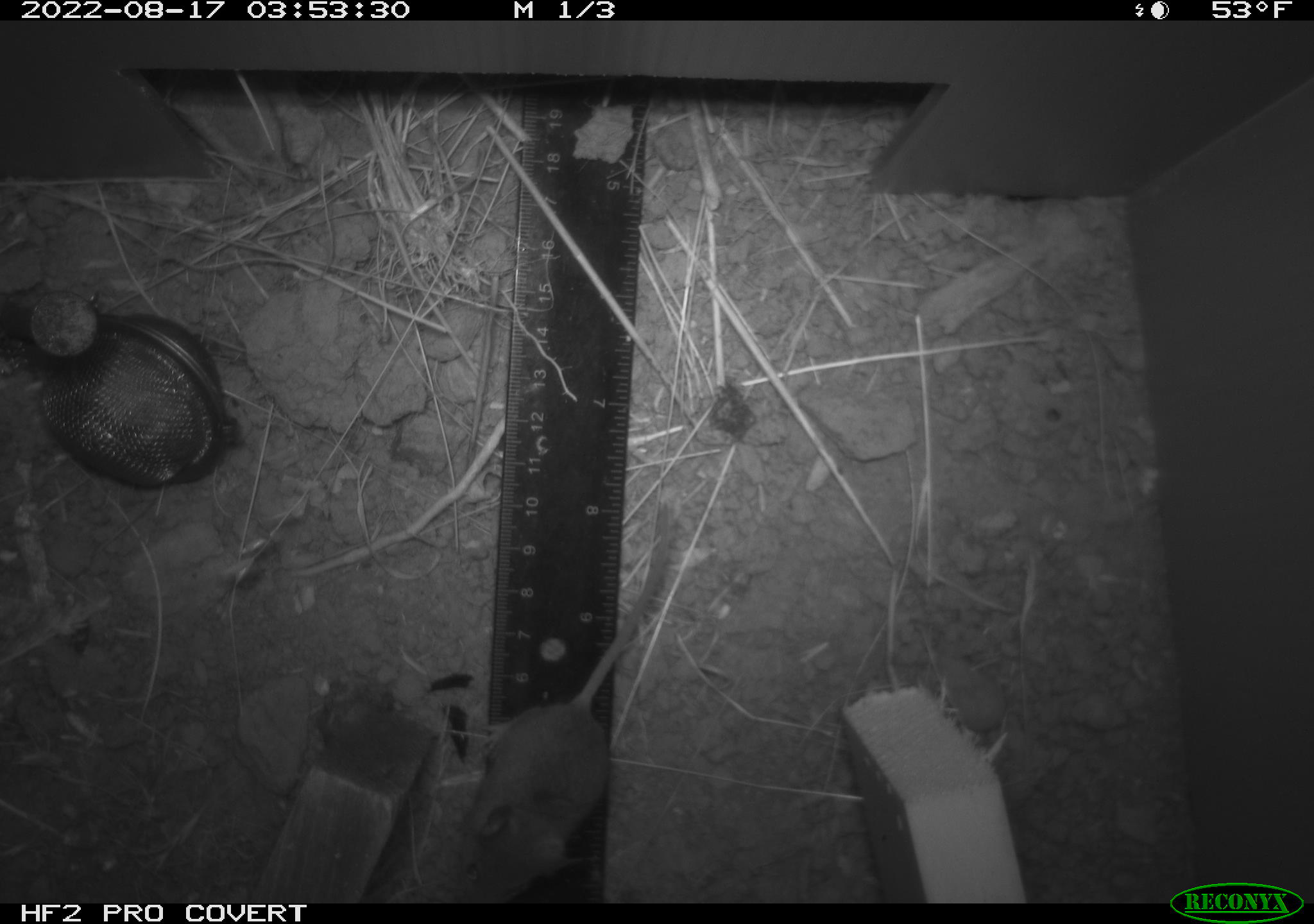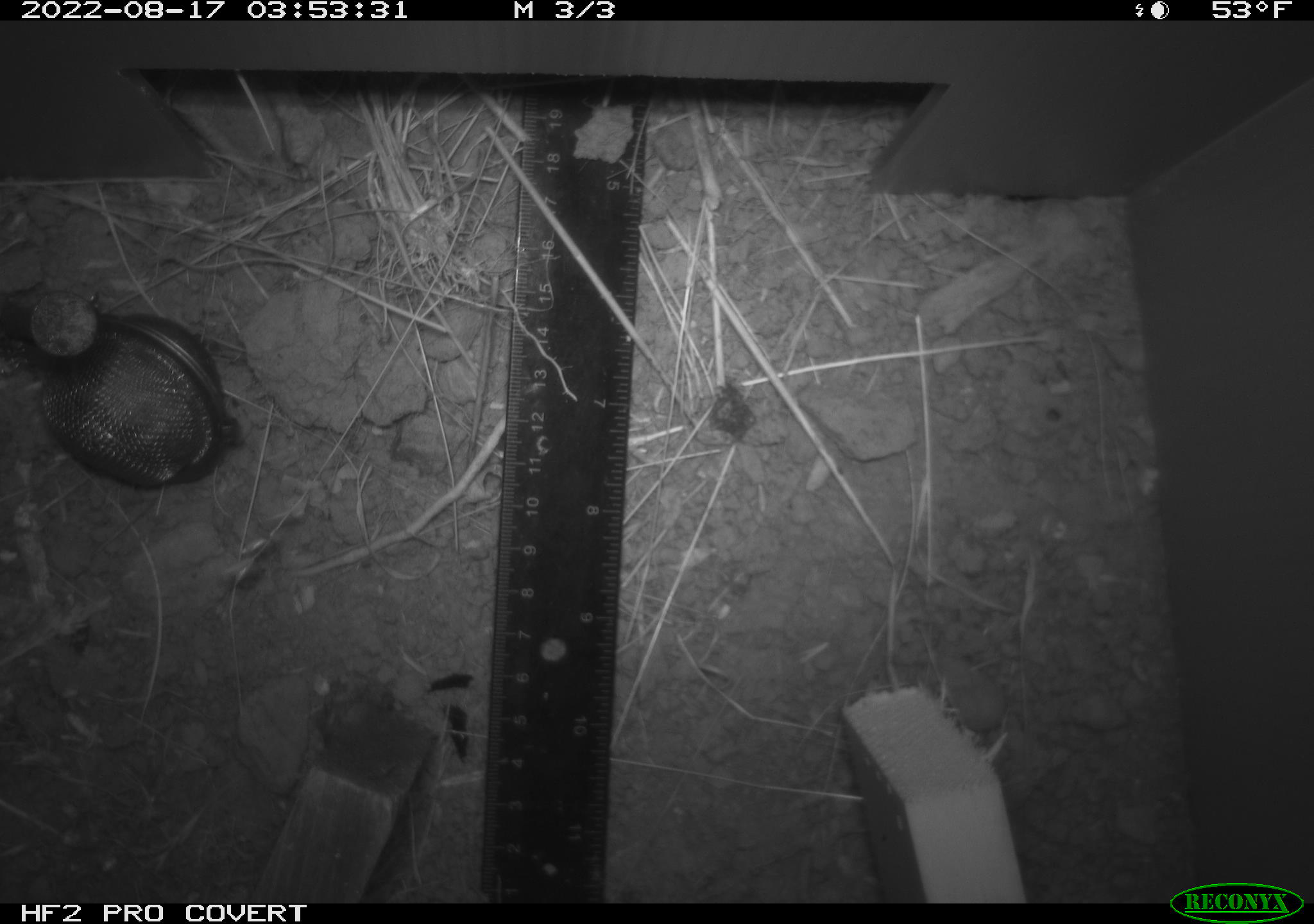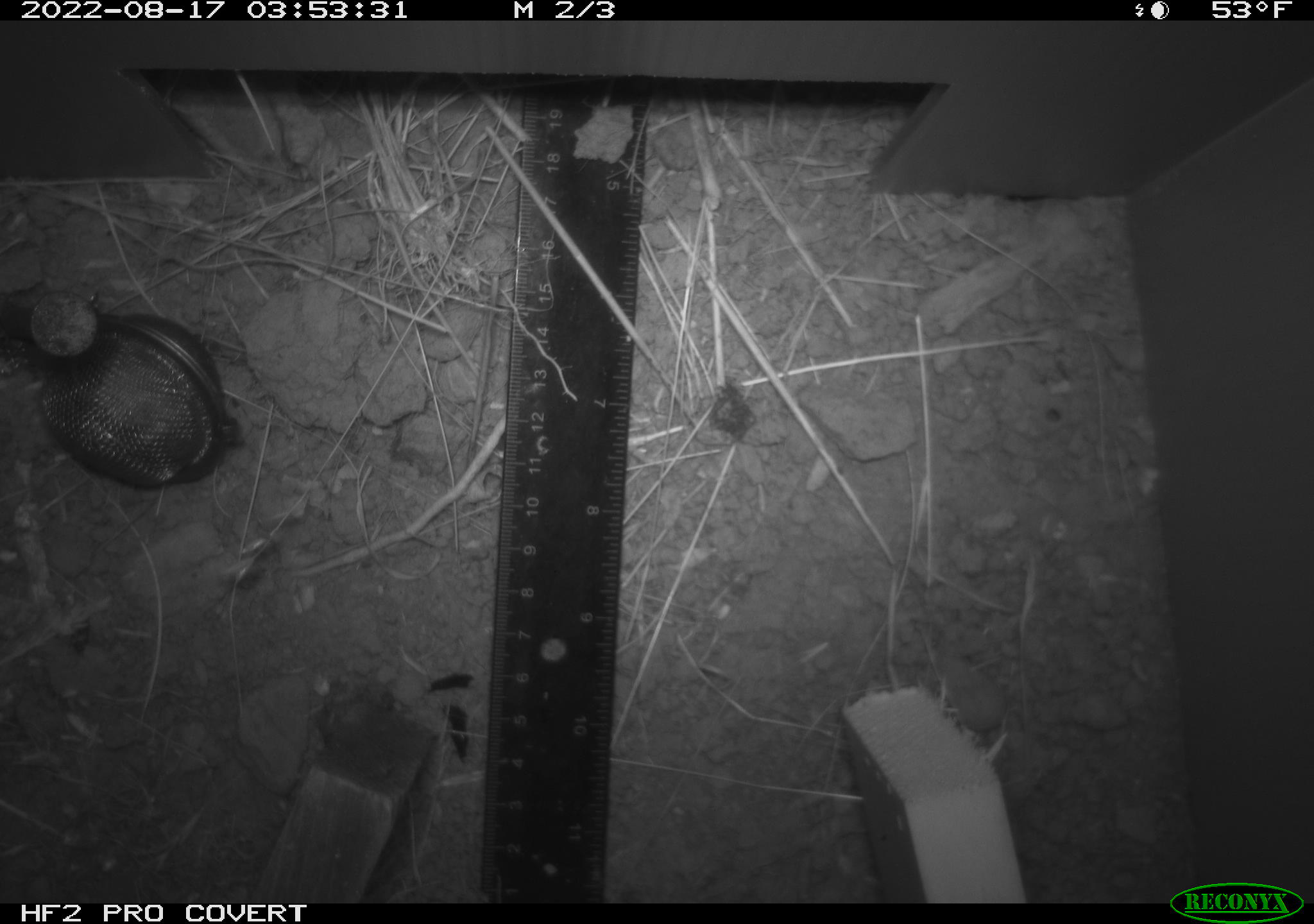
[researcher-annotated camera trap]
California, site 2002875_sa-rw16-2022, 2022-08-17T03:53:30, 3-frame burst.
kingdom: Animalia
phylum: Chordata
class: Mammalia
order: Rodentia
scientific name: Rodentia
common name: mouse species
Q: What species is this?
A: Mouse species (Rodentia).